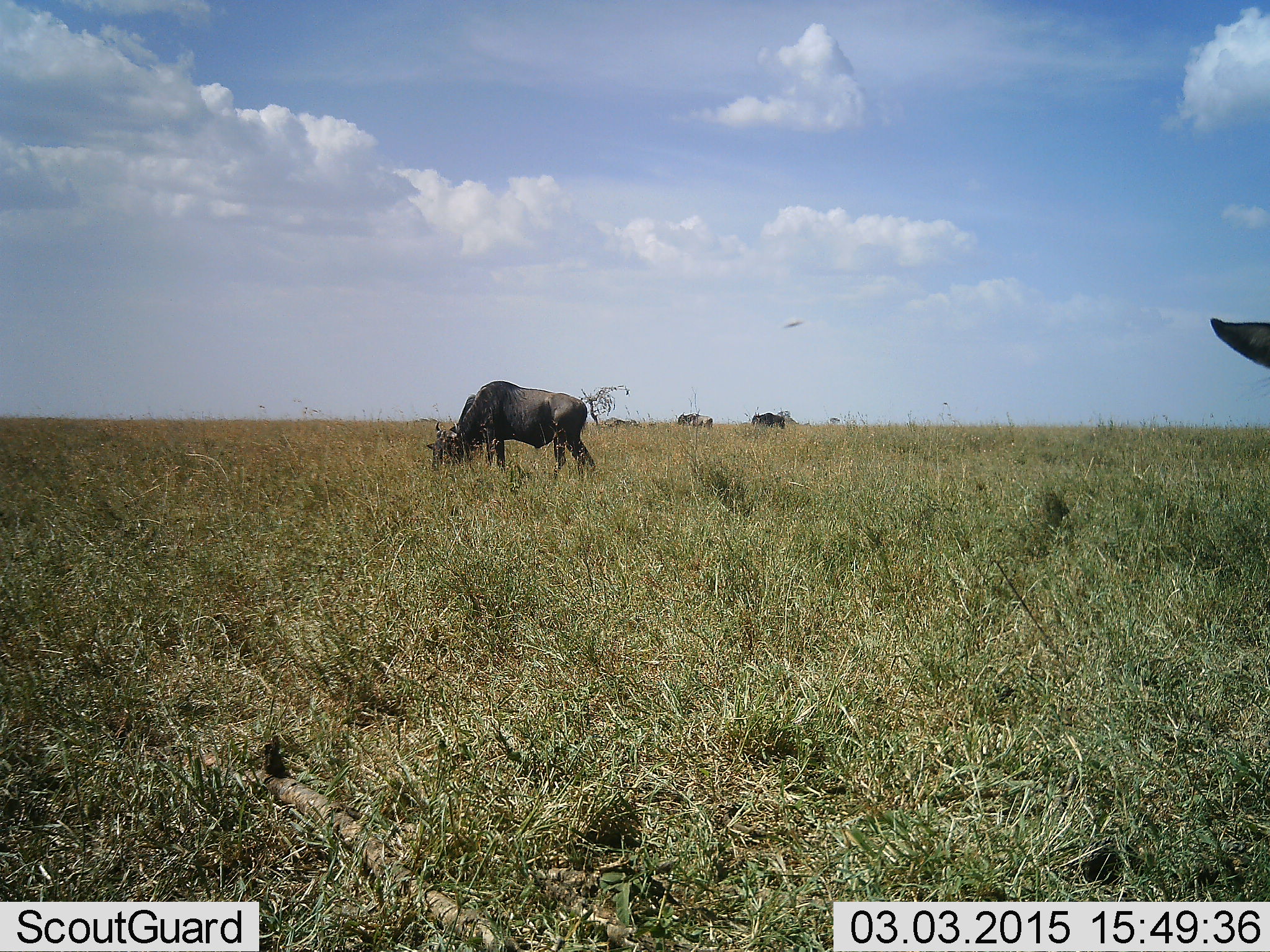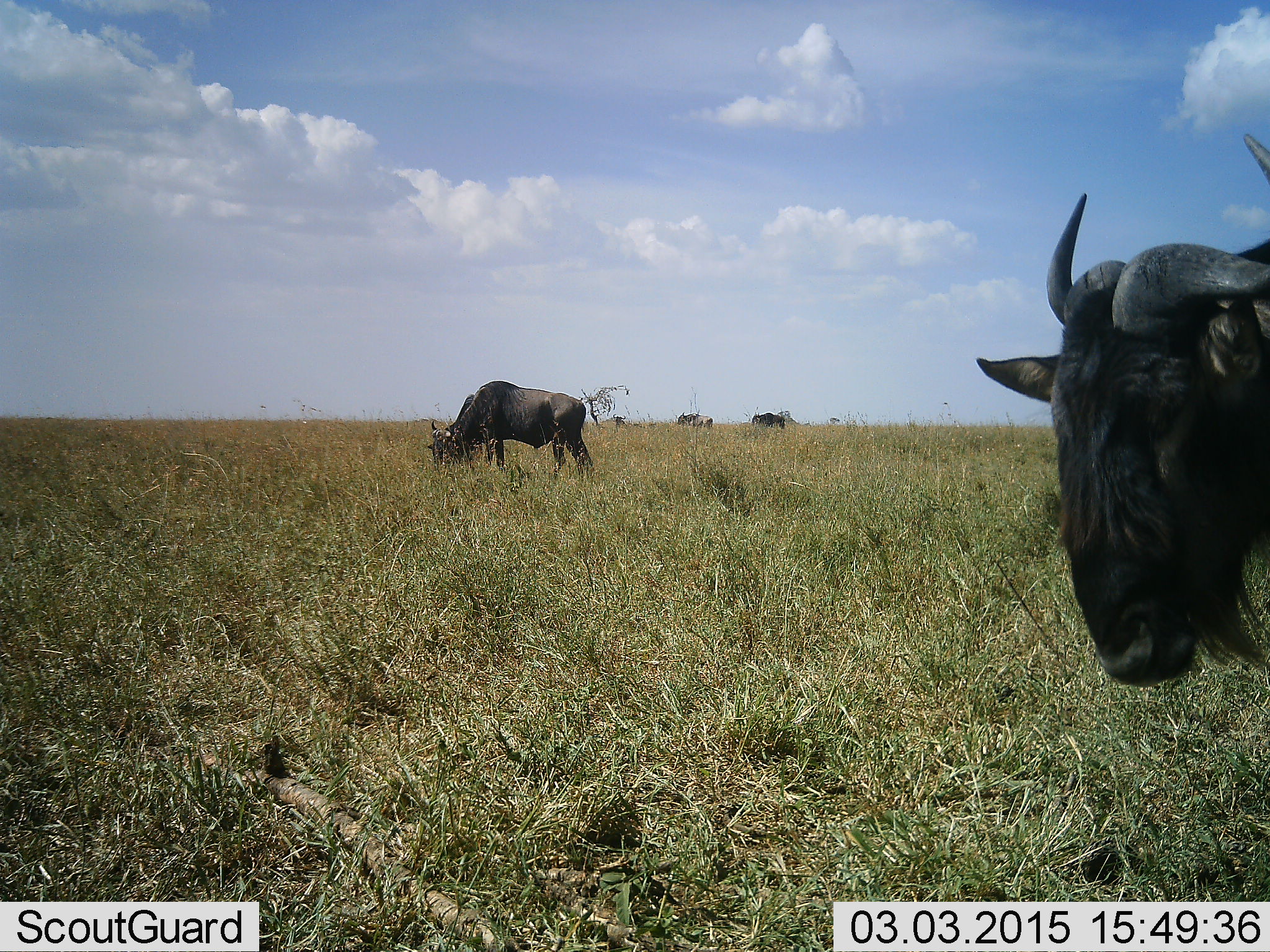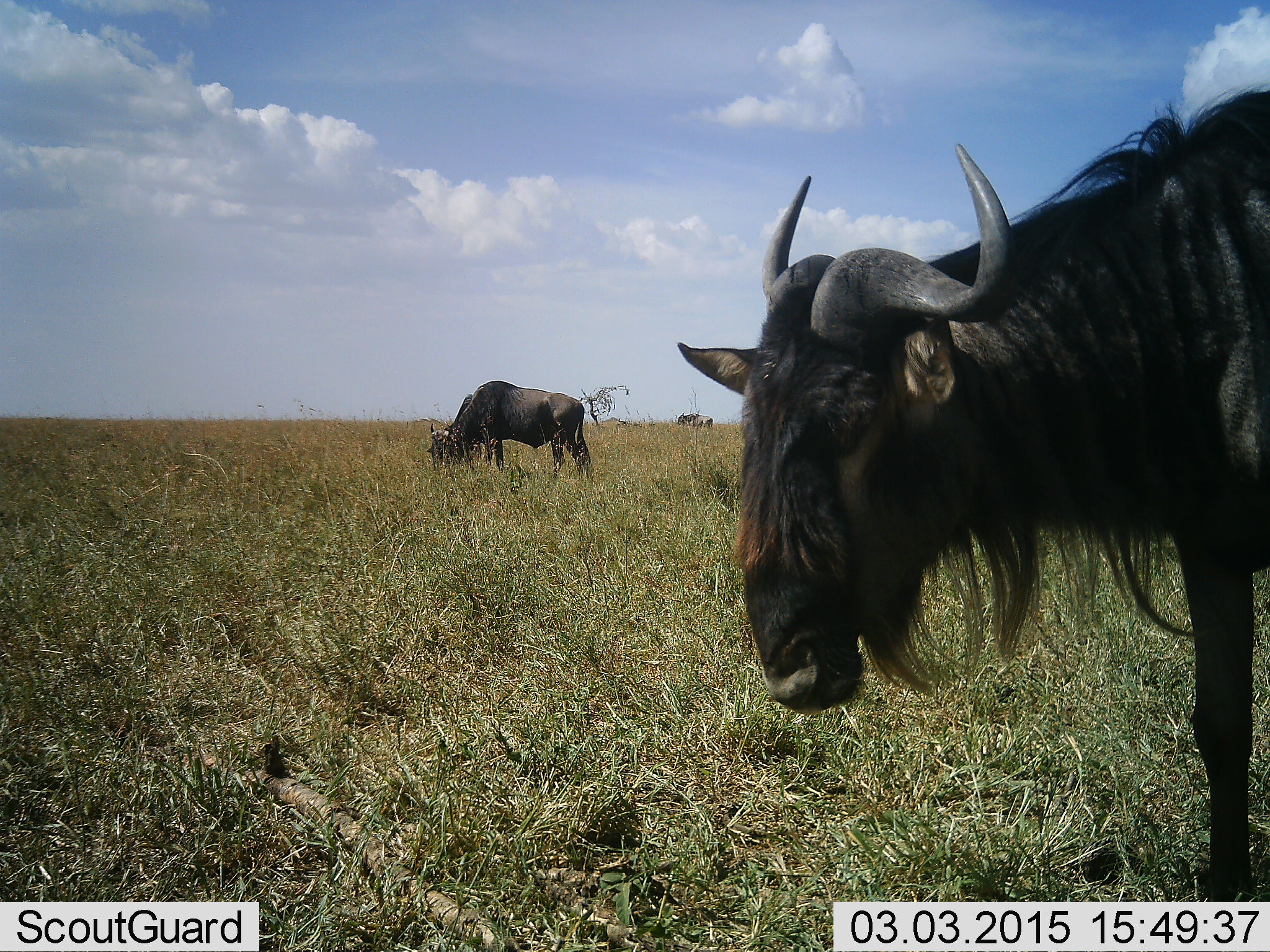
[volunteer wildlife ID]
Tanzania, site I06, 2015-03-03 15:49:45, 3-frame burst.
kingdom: Animalia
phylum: Chordata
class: Mammalia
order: Artiodactyla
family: Bovidae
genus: Connochaetes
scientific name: Connochaetes taurinus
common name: blue wildebeest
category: wildebeest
Wildebeest (blue wildebeest) (Connochaetes taurinus), count 6. Behavior (volunteer vote fractions): standing 55%, resting 18%, moving 55%, interacting 0%. Young present (vote fraction): 0%. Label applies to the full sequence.